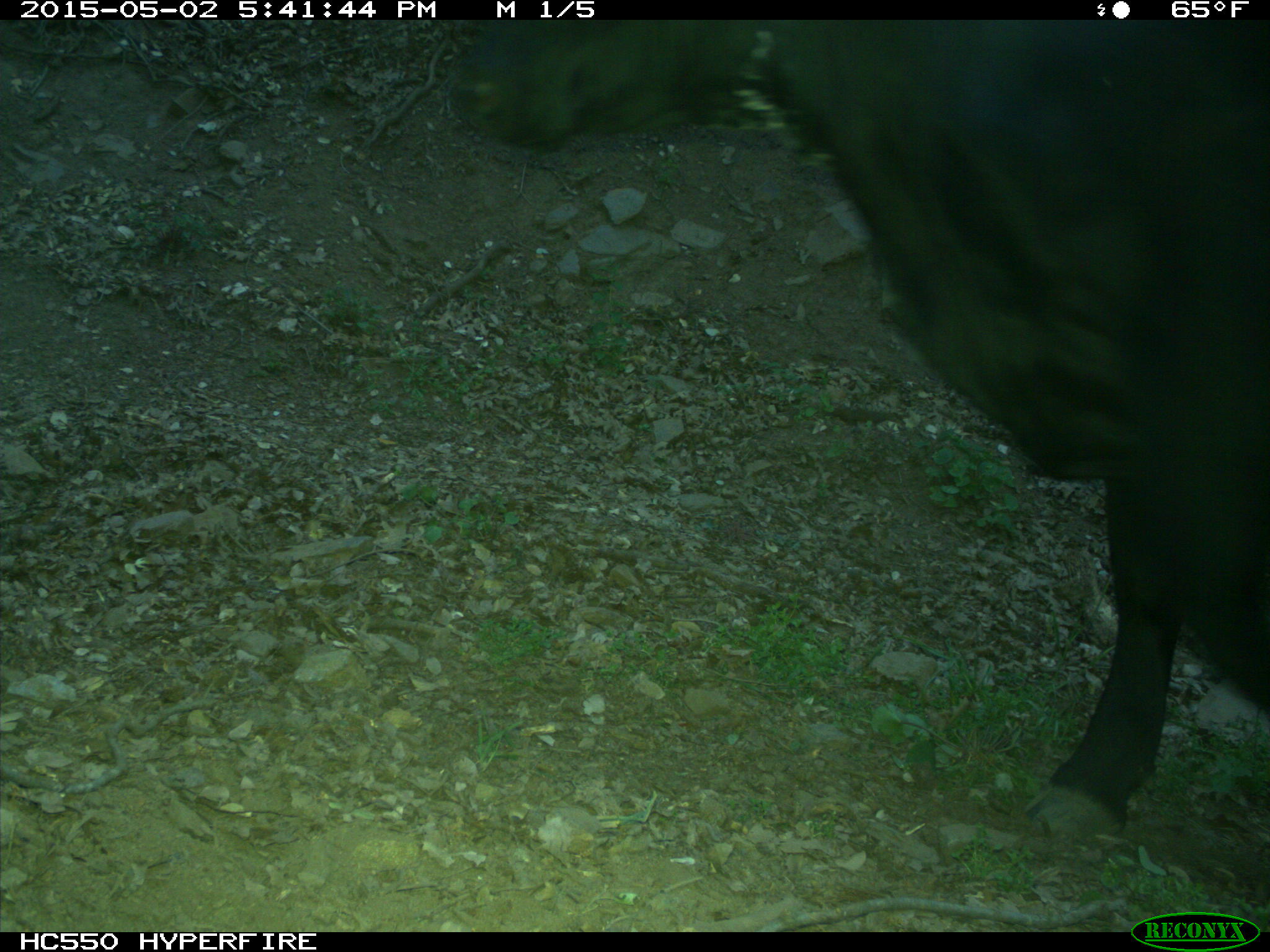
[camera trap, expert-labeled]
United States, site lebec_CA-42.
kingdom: Animalia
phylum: Chordata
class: Mammalia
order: Artiodactyla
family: Bovidae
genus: Bos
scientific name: Bos taurus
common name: domestic cow